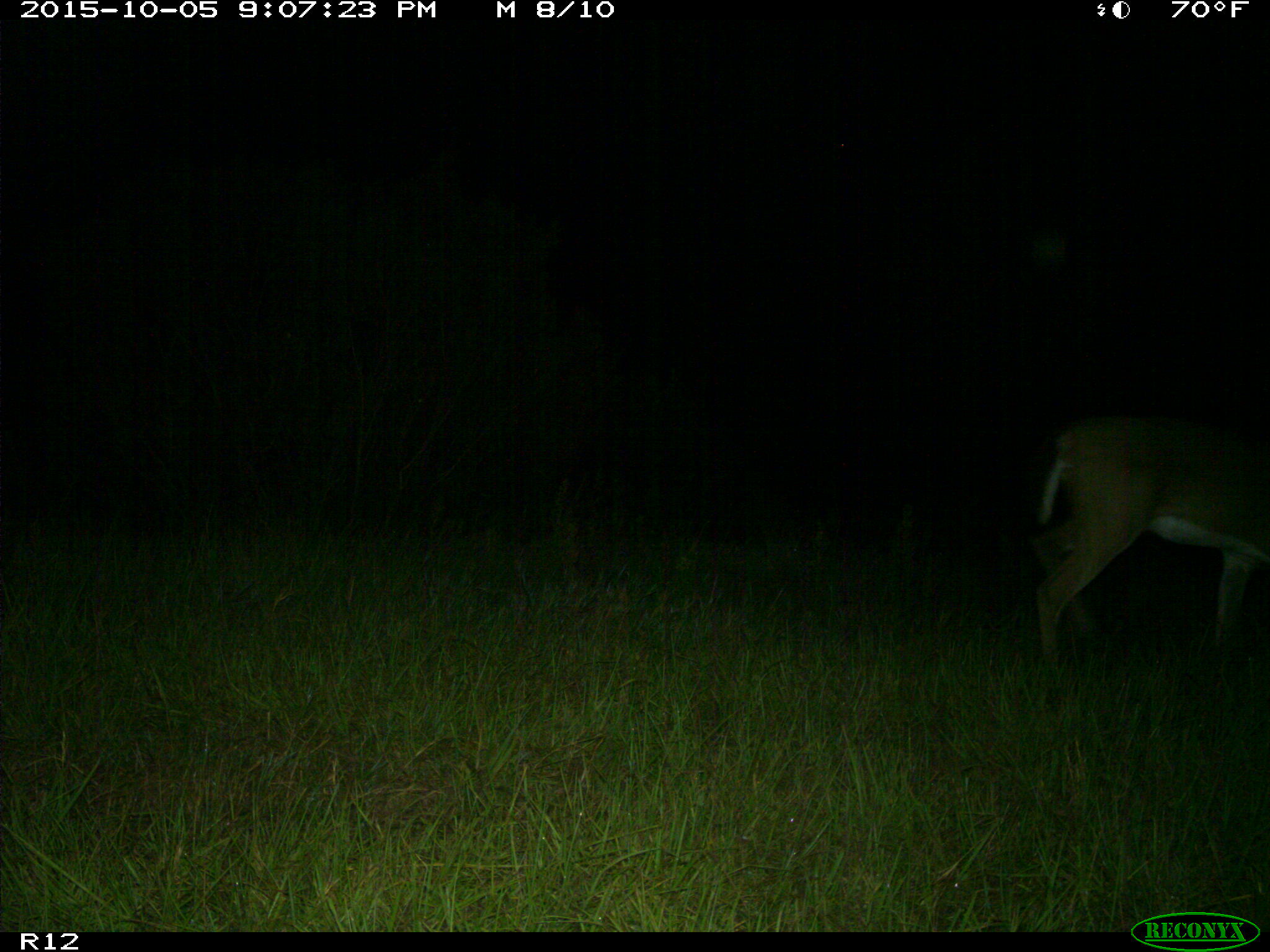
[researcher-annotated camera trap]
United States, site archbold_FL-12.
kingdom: Animalia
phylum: Chordata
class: Mammalia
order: Artiodactyla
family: Cervidae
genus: Odocoileus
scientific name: Odocoileus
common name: deer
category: unidentified deer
Unidentified deer (deer) (Odocoileus).